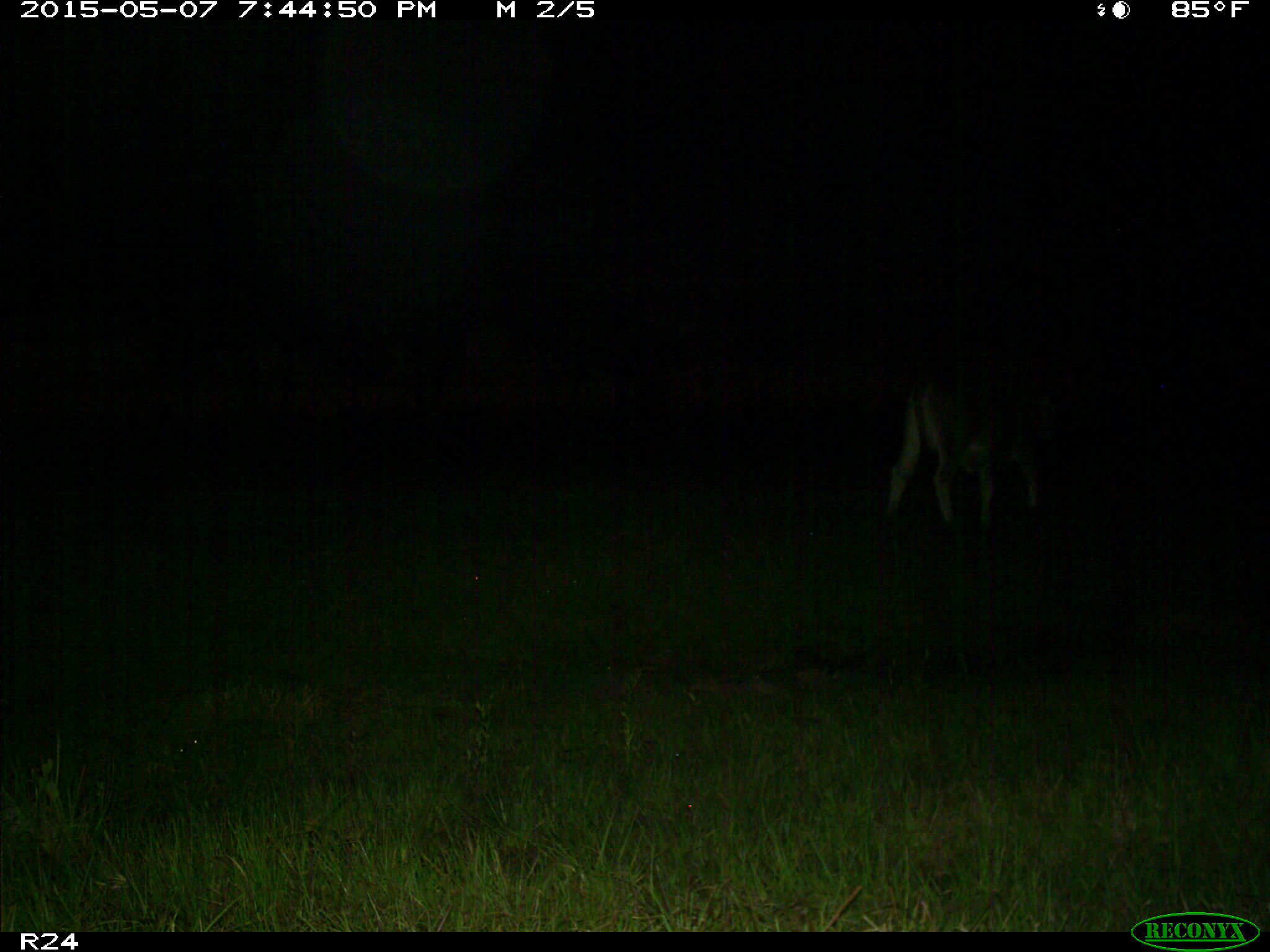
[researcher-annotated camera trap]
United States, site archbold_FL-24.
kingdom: Animalia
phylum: Chordata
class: Mammalia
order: Artiodactyla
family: Bovidae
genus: Bos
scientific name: Bos taurus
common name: domestic cow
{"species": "Bos taurus (domestic cow)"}